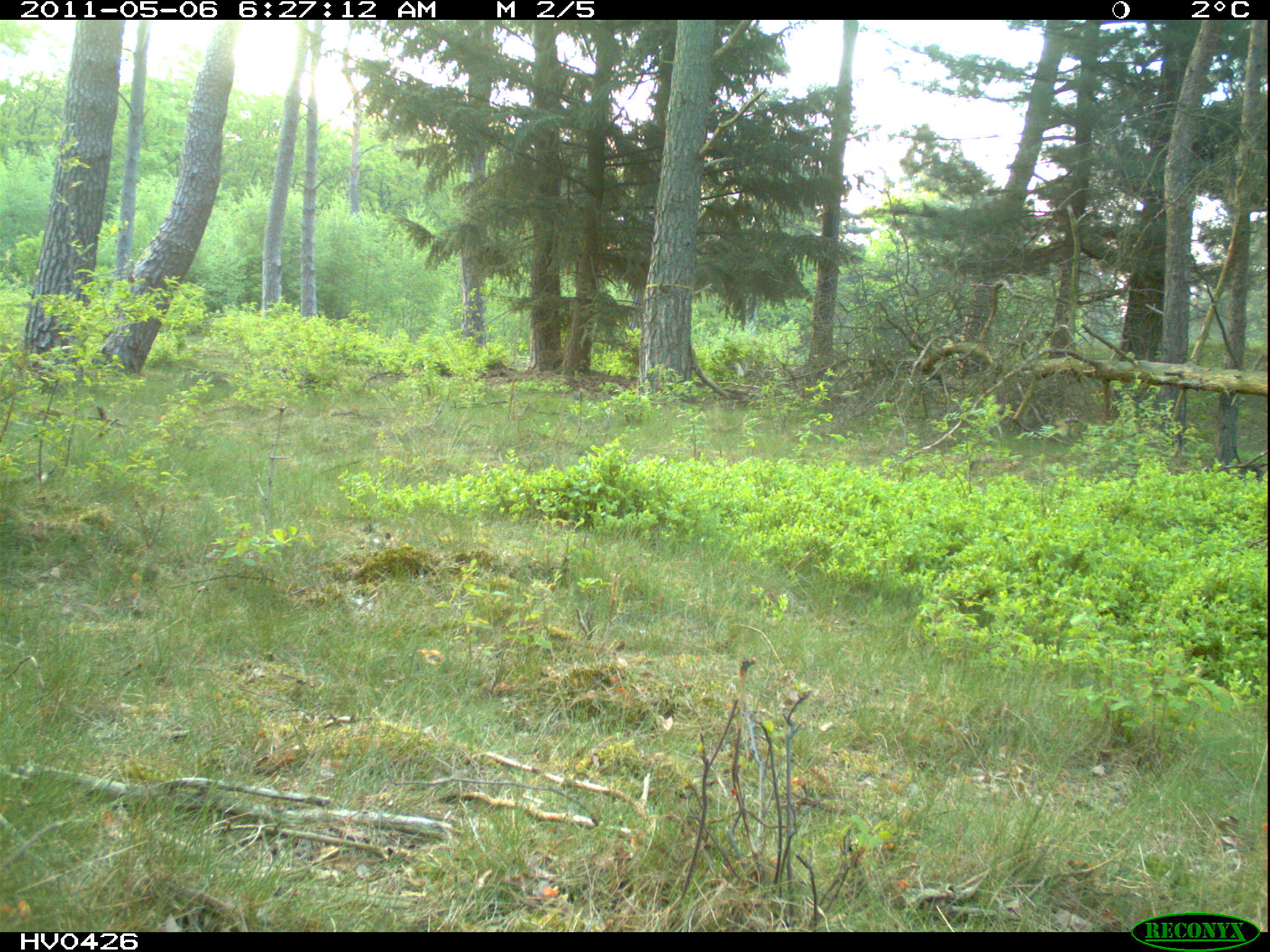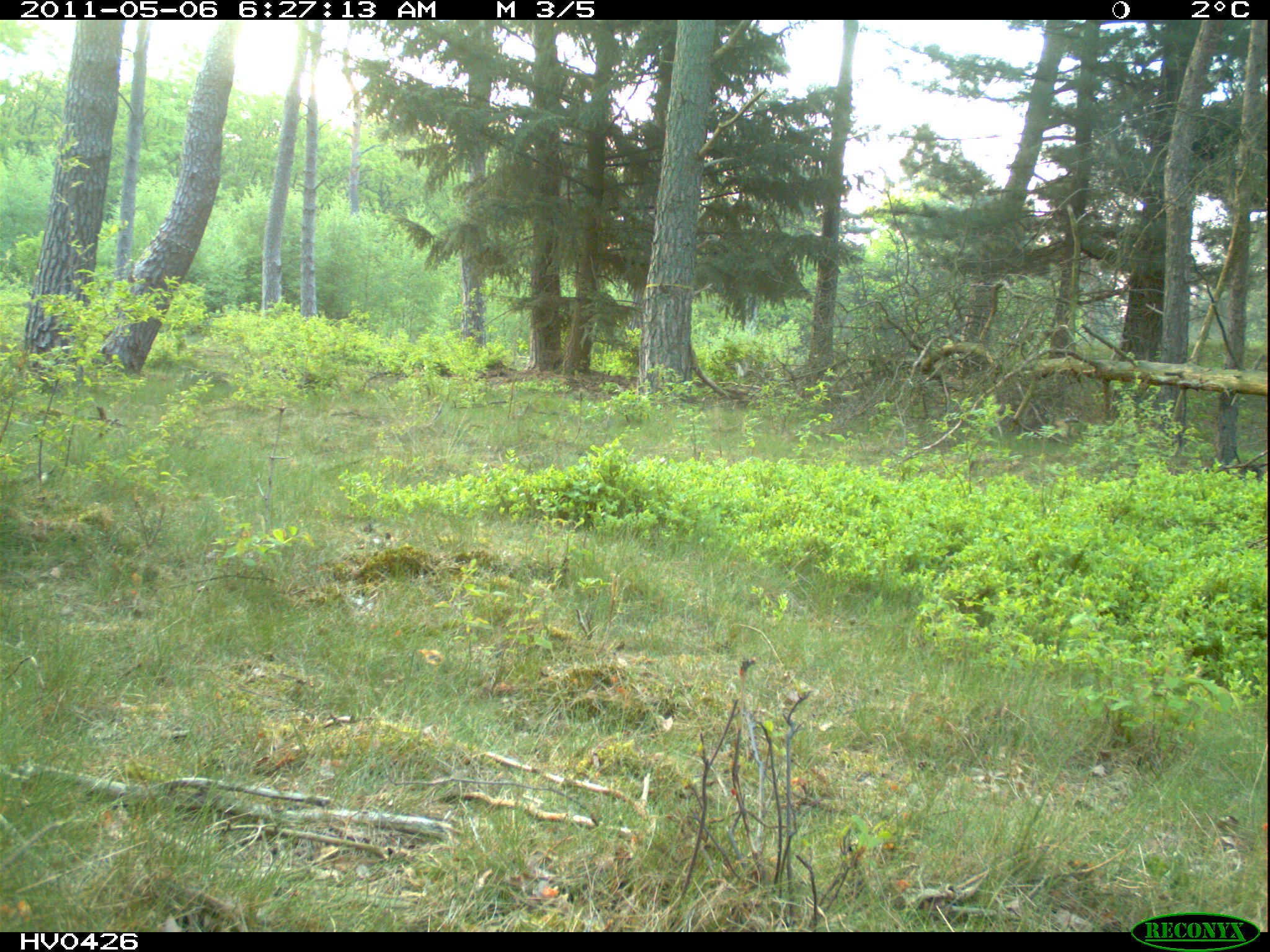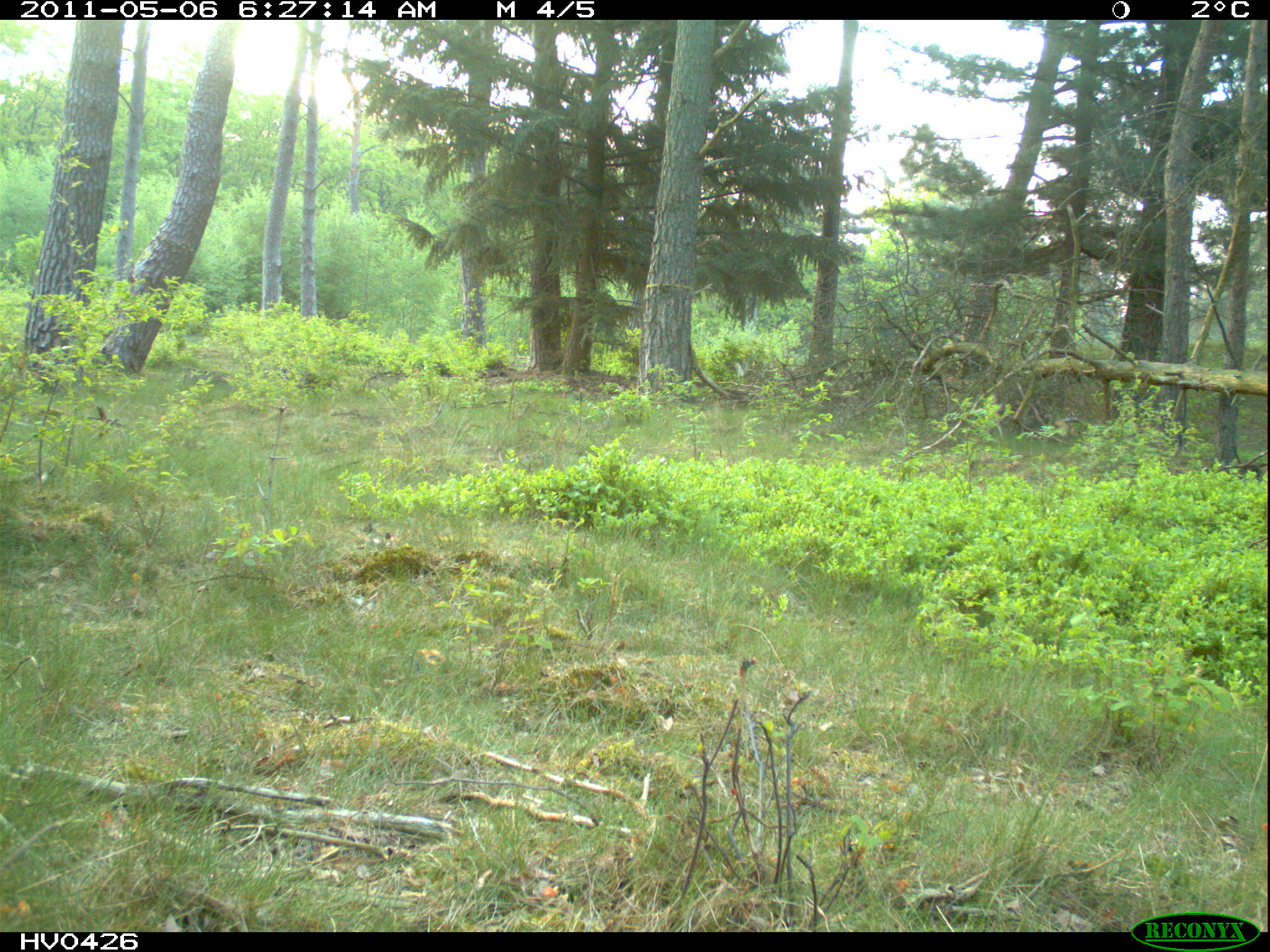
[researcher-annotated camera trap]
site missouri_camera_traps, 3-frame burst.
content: no animal present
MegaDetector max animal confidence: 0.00